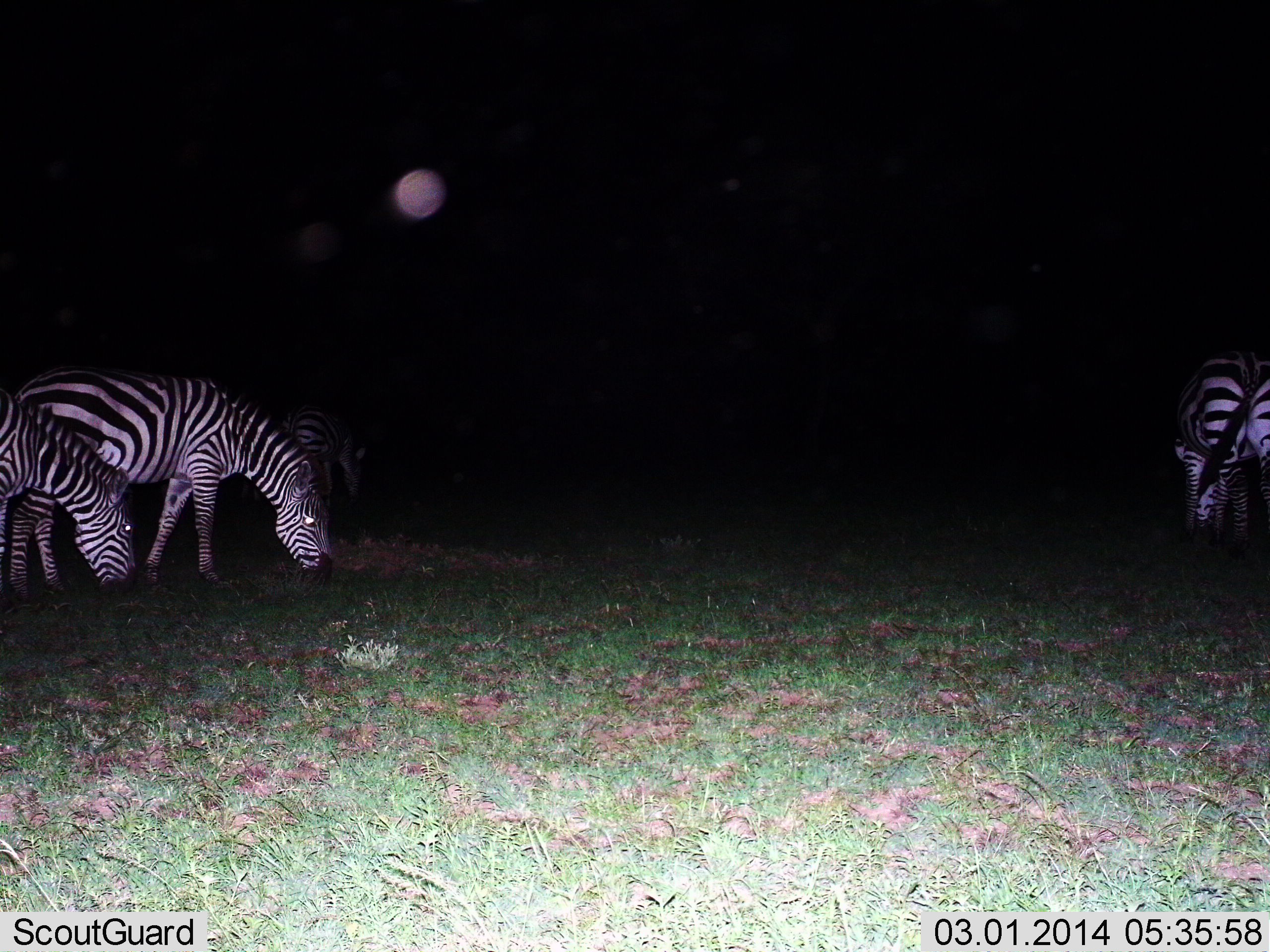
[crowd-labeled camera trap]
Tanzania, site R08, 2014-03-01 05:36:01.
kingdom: Animalia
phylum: Chordata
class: Mammalia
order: Perissodactyla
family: Equidae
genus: Equus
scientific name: Equus quagga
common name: plains zebra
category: zebra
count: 4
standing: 30%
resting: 0%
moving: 10%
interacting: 0%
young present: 0%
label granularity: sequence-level